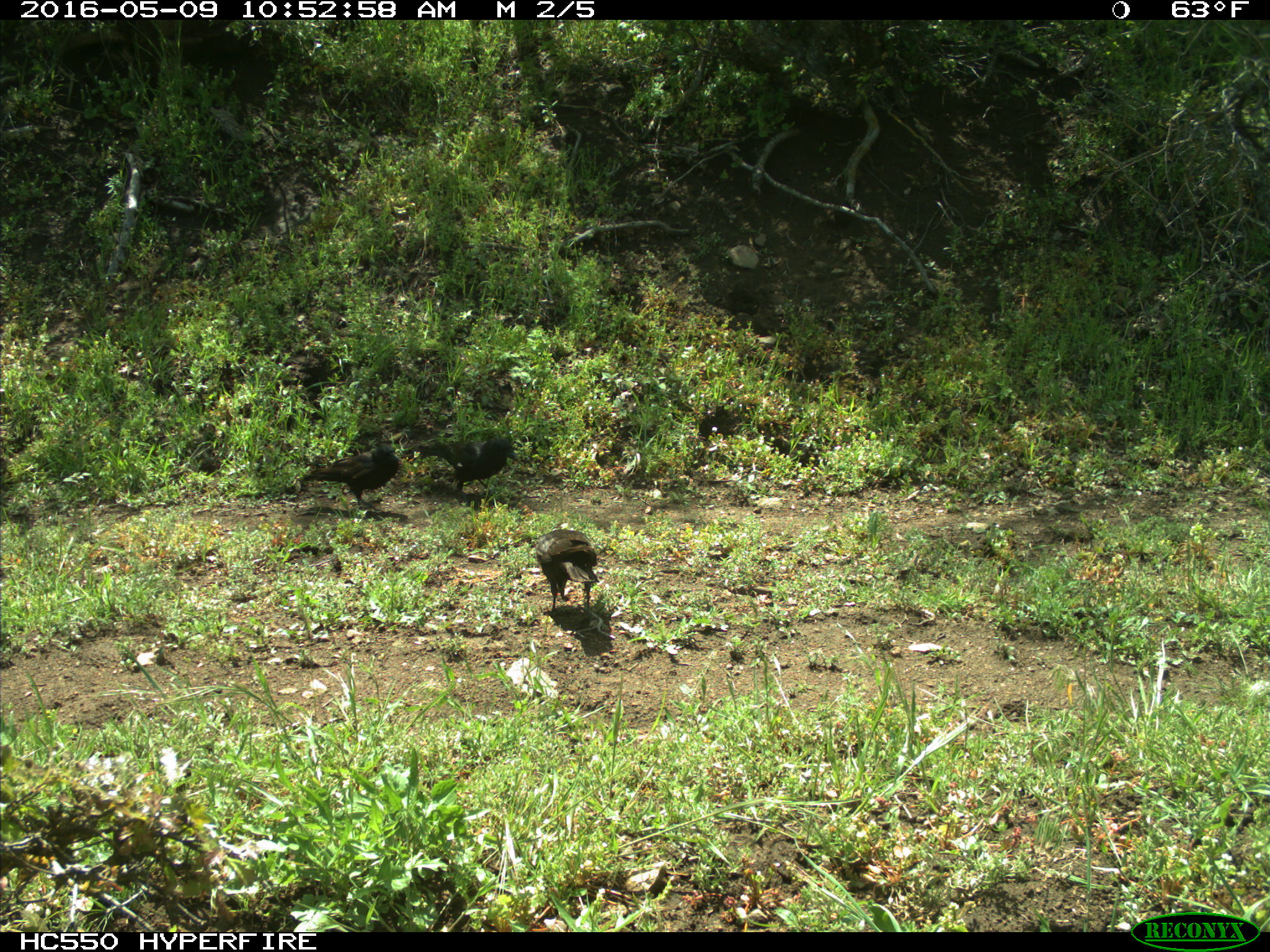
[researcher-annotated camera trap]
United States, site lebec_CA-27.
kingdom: Animalia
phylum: Chordata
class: Aves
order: Passeriformes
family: Corvidae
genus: Corvus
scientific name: Corvus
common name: crows and ravens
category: unidentified corvus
Unidentified corvus (crows and ravens) (Corvus).